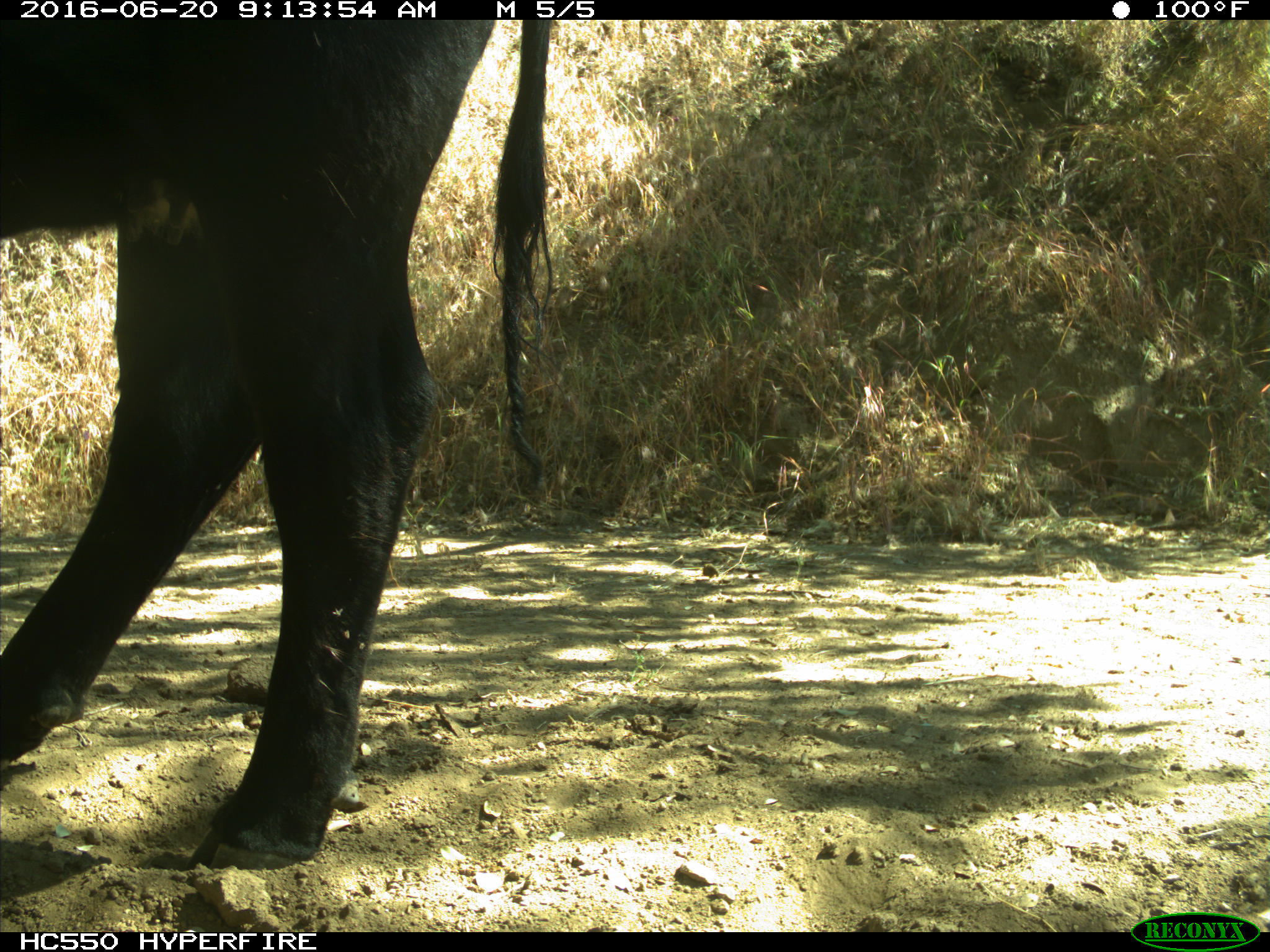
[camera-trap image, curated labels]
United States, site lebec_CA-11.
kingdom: Animalia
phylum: Chordata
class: Mammalia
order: Artiodactyla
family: Bovidae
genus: Bos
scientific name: Bos taurus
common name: domestic cow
Bos taurus (domestic cow).